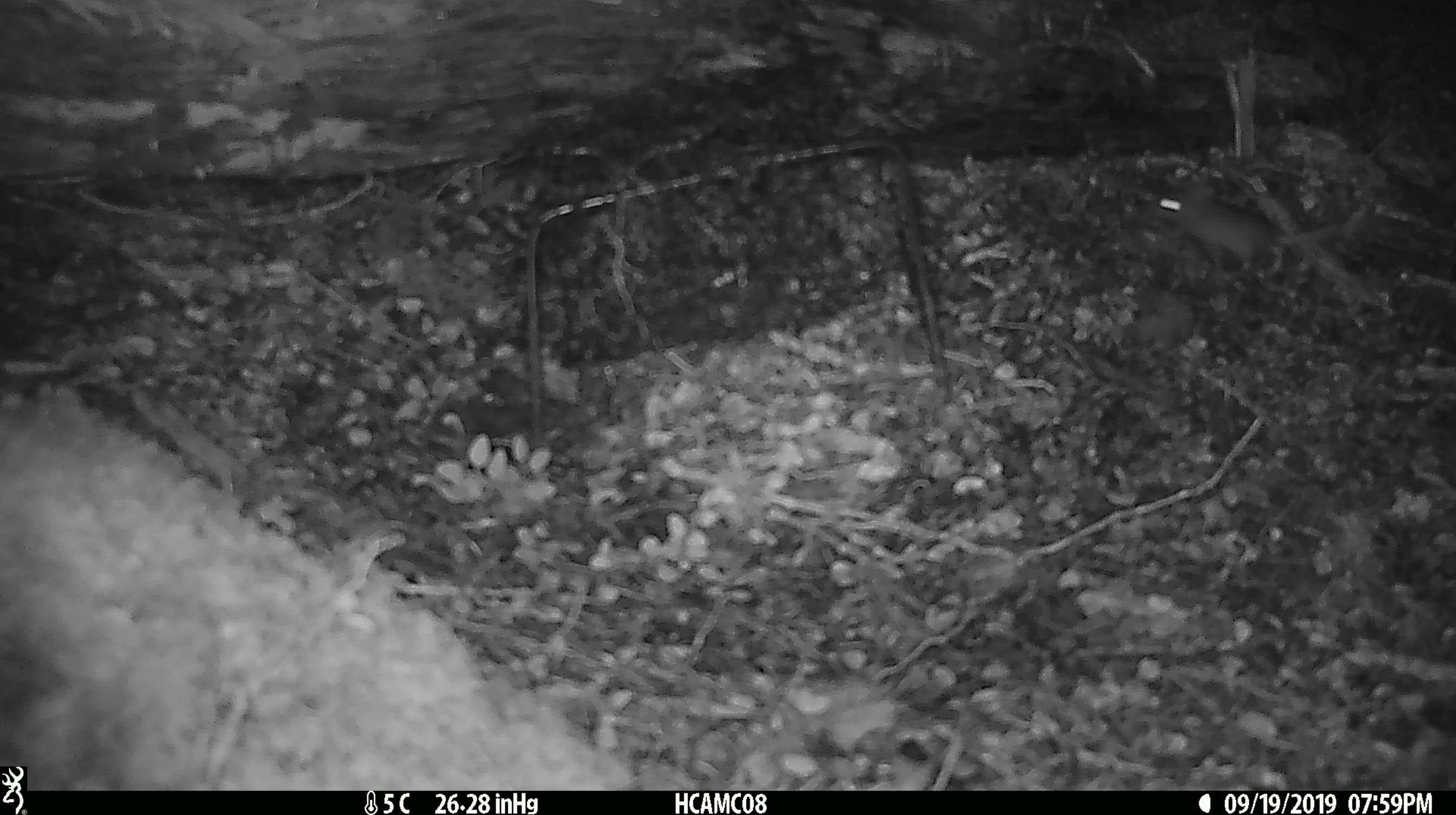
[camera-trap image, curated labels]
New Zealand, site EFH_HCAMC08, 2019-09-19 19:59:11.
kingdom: Animalia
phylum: Chordata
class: Mammalia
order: Rodentia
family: Muridae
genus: Mus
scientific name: Mus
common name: mouse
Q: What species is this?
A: Mouse (Mus).